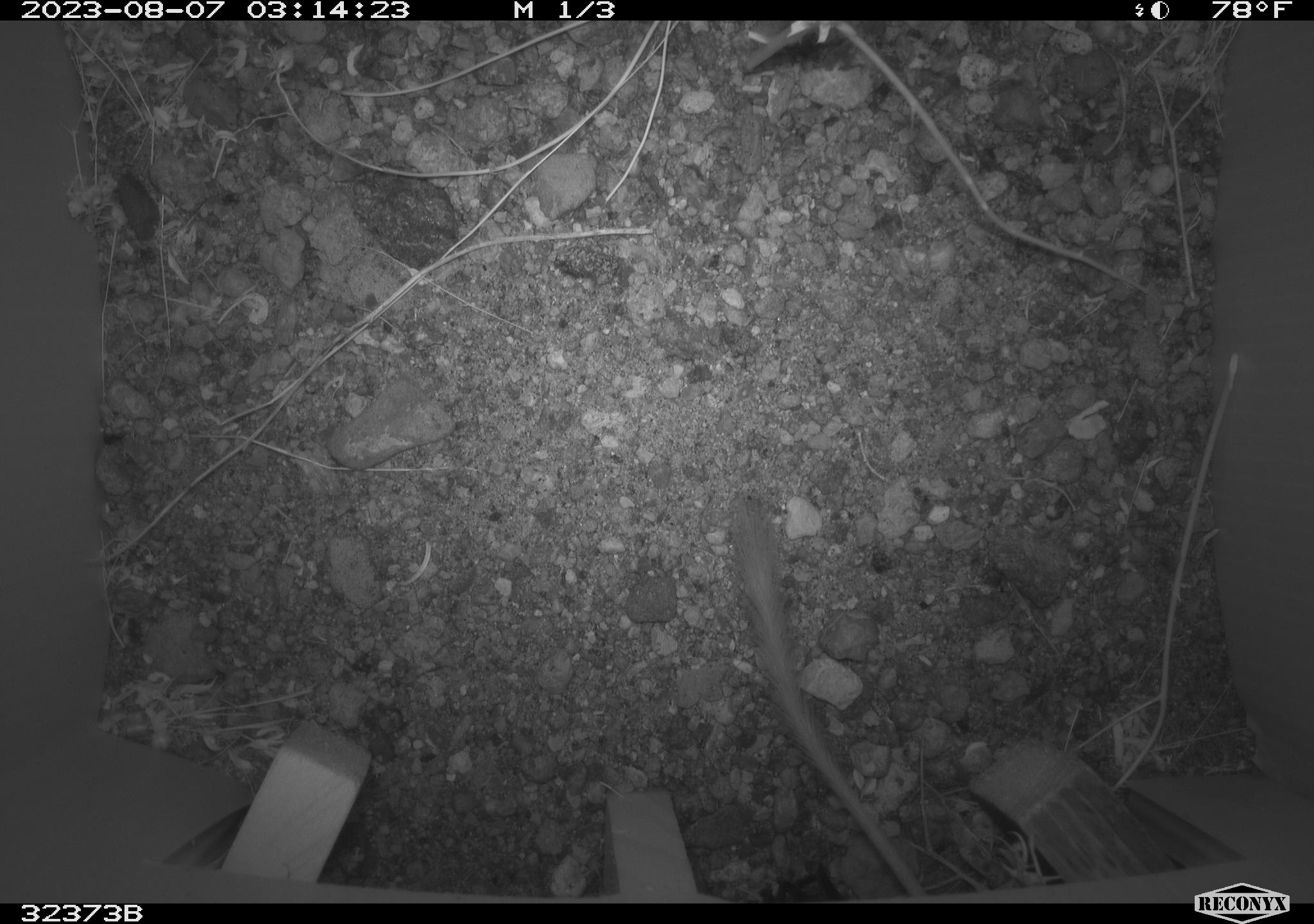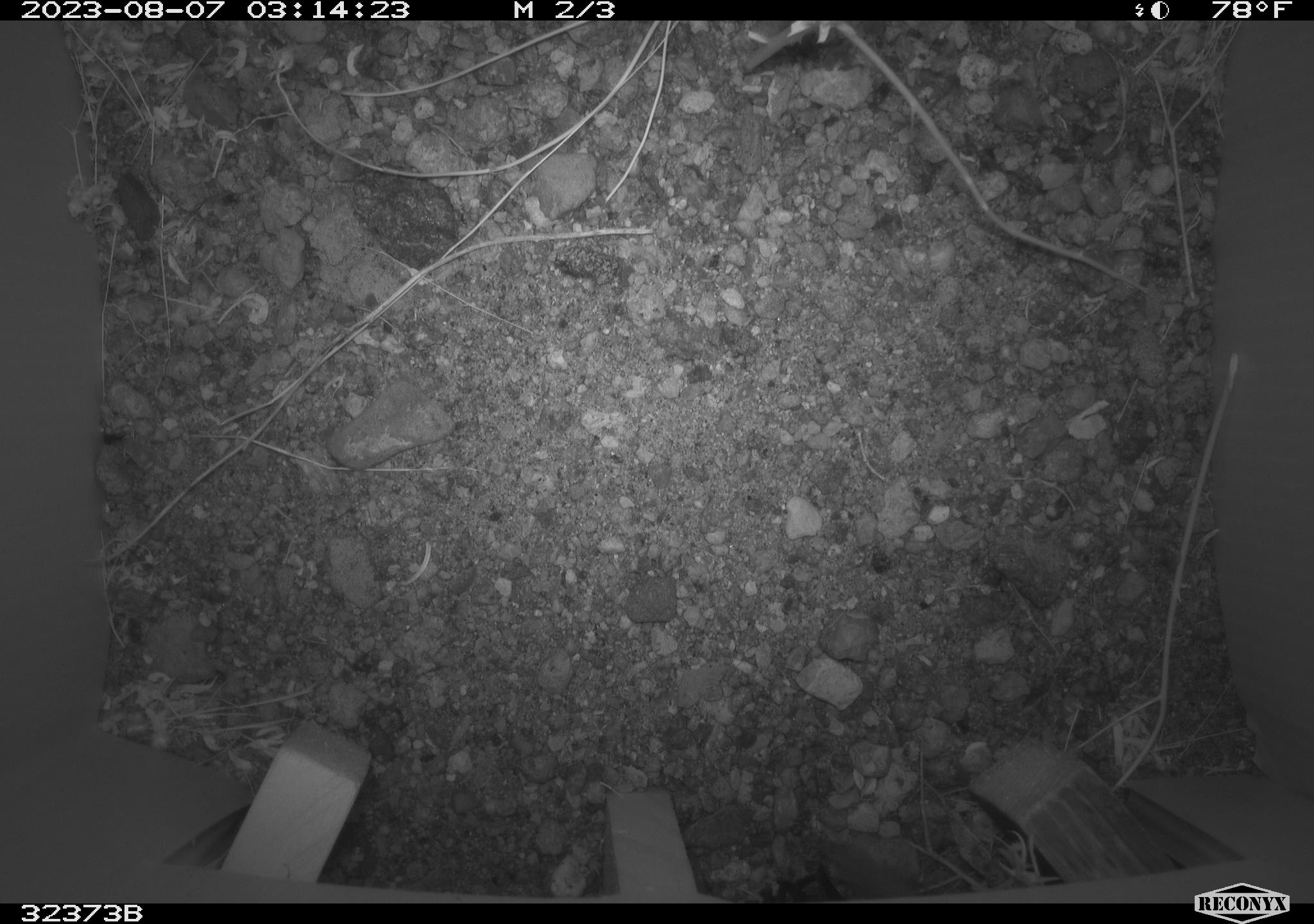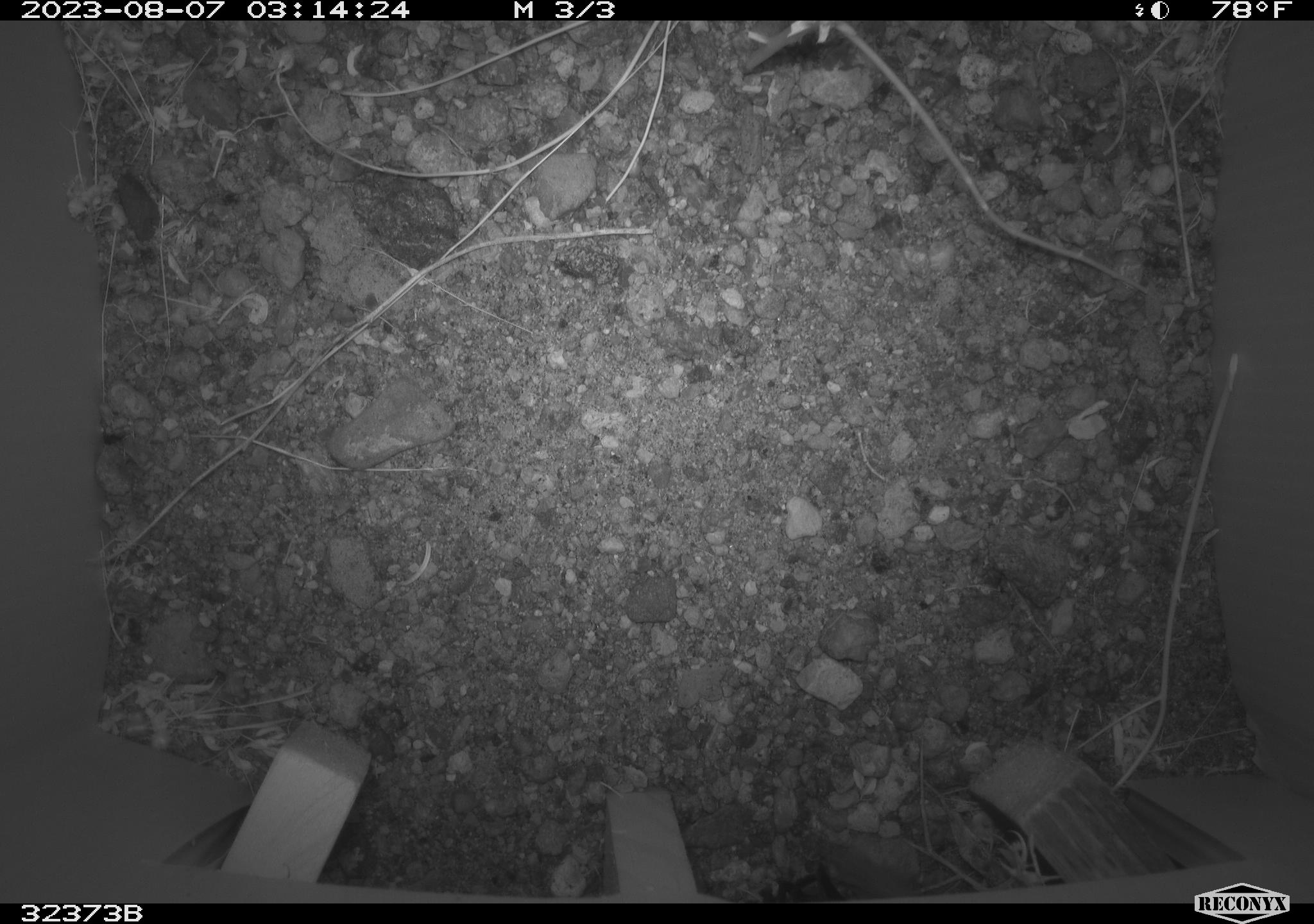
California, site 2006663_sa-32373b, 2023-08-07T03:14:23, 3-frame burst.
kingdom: Animalia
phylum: Chordata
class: Mammalia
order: Rodentia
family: Heteromyidae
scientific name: Heteromyidae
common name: kangaroo rats and pocket mice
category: heteromyidae family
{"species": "heteromyidae family (kangaroo rats and pocket mice) (Heteromyidae)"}